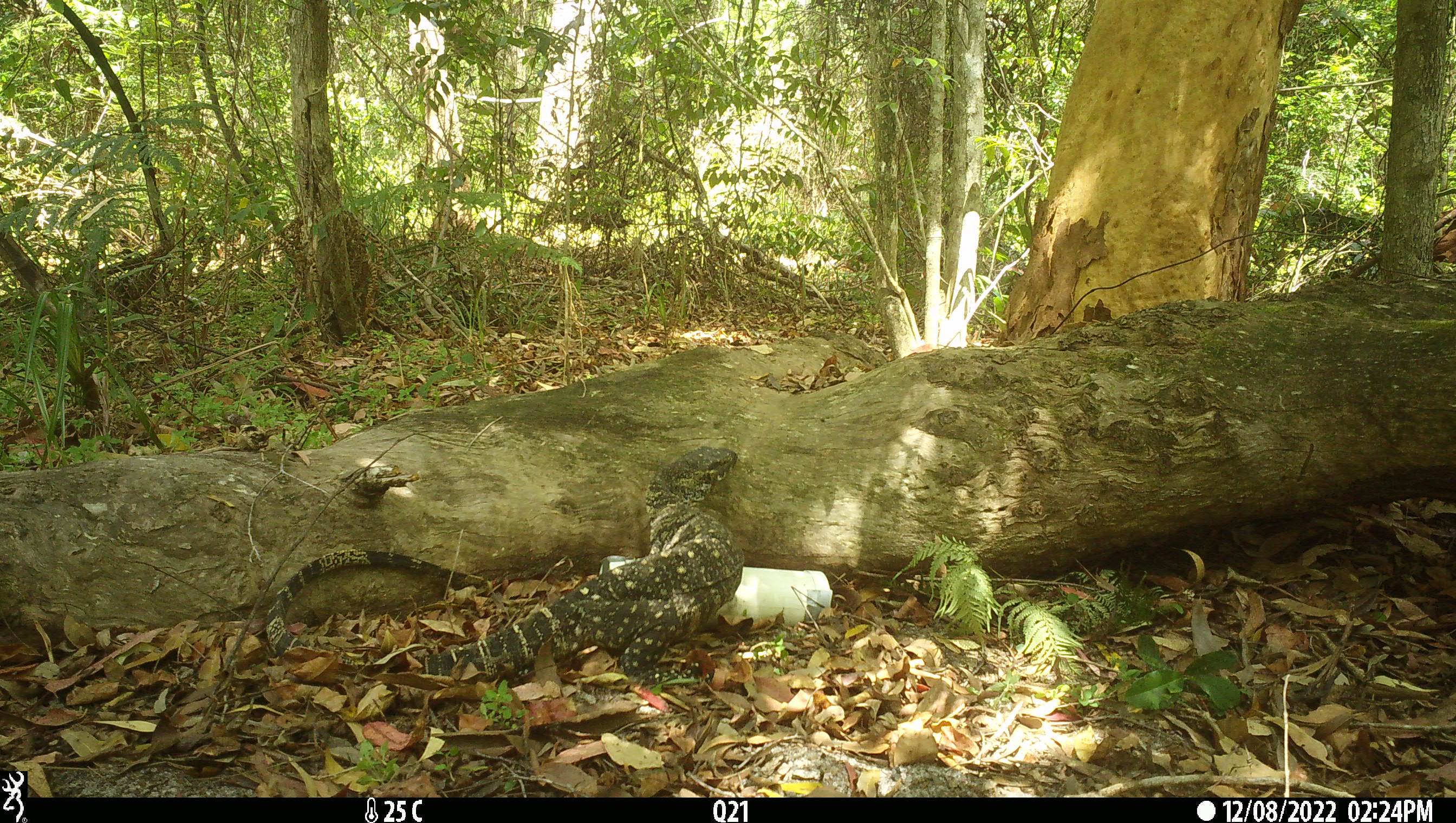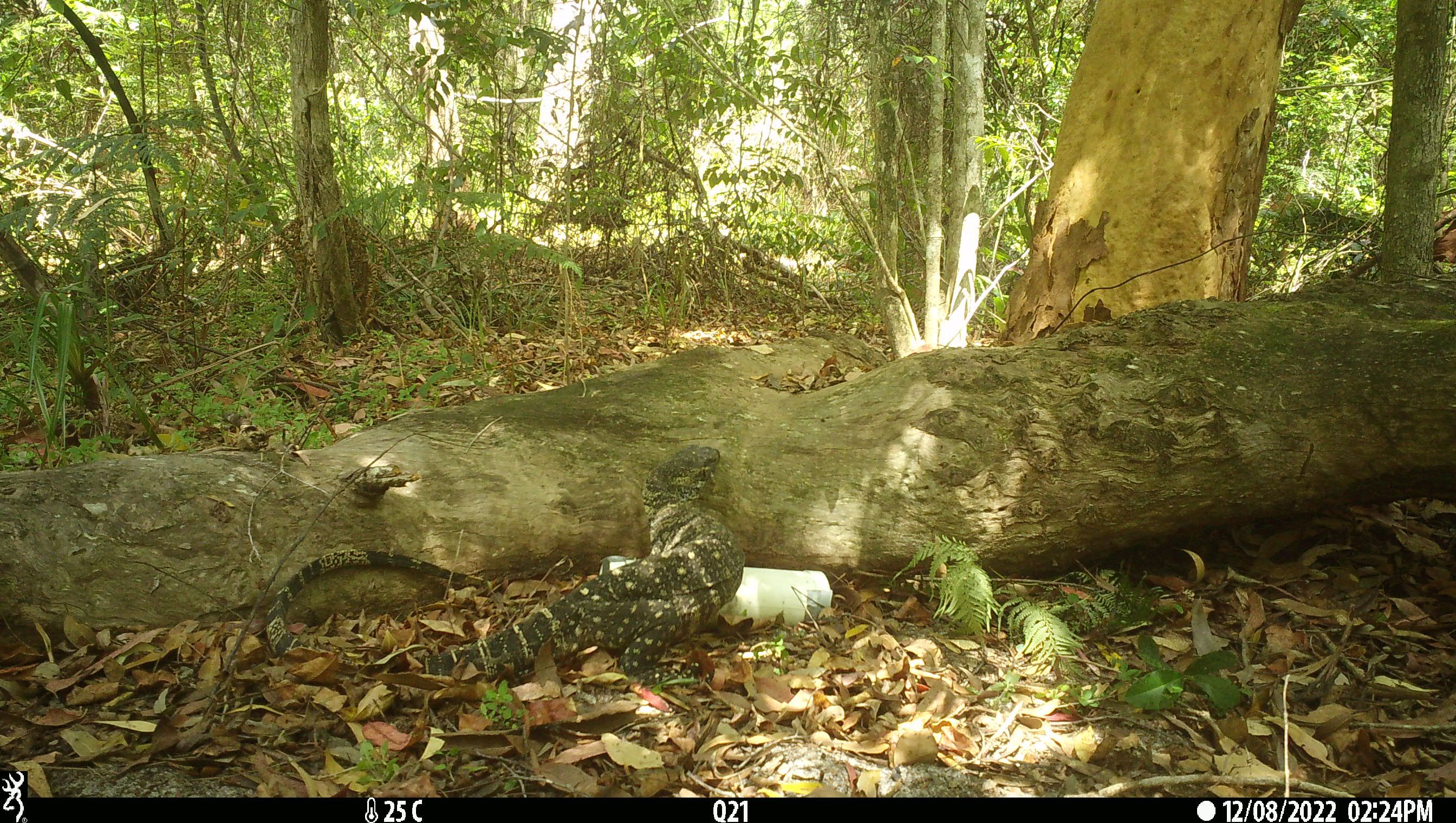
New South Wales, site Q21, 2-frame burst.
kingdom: Animalia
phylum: Chordata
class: Reptilia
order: Squamata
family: Varanidae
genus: Varanus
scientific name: Varanus varius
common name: lace monitor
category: goanna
Goanna (lace monitor) (Varanus varius).